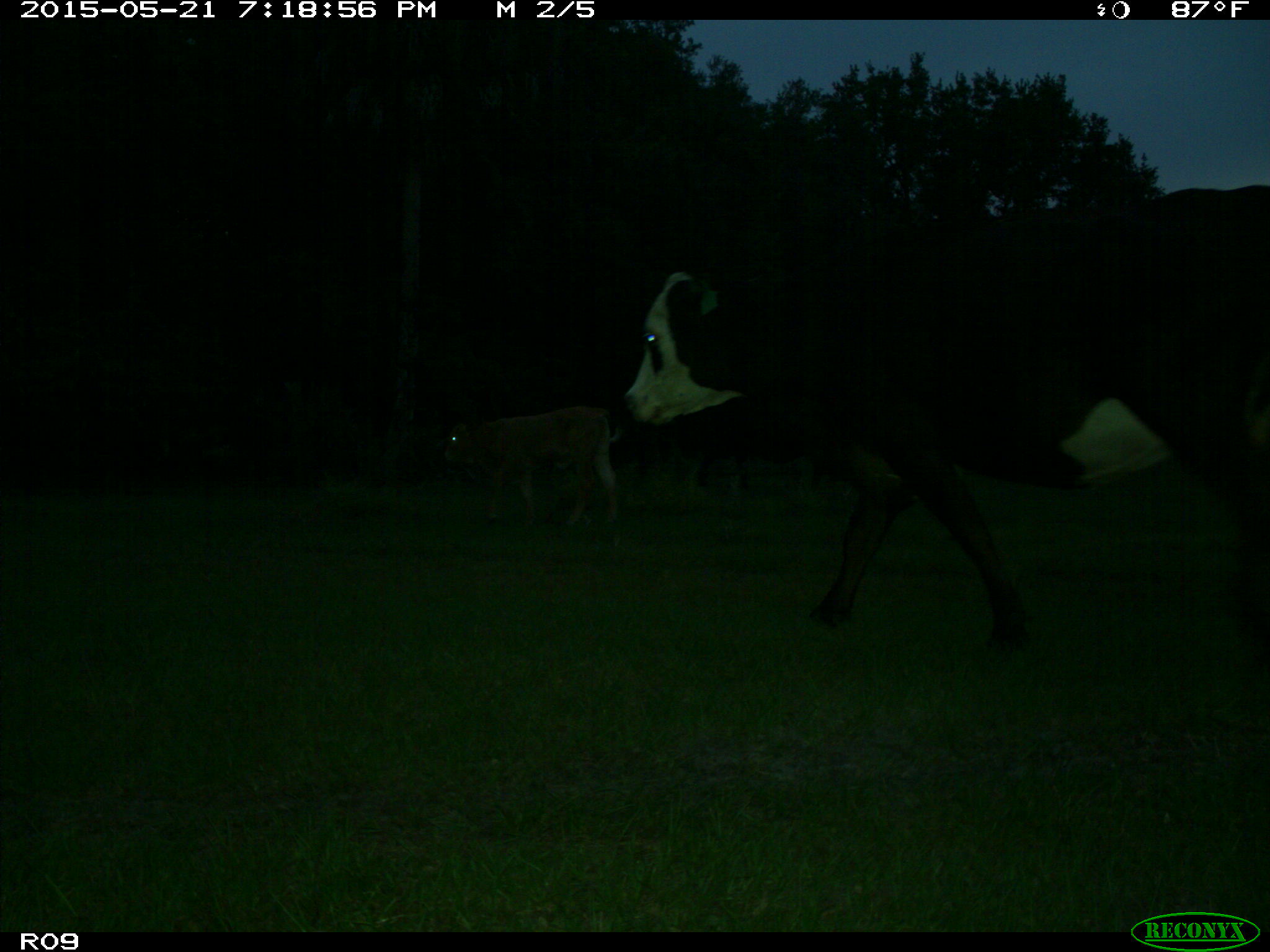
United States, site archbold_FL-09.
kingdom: Animalia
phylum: Chordata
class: Mammalia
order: Artiodactyla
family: Bovidae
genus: Bos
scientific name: Bos taurus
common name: domestic cow